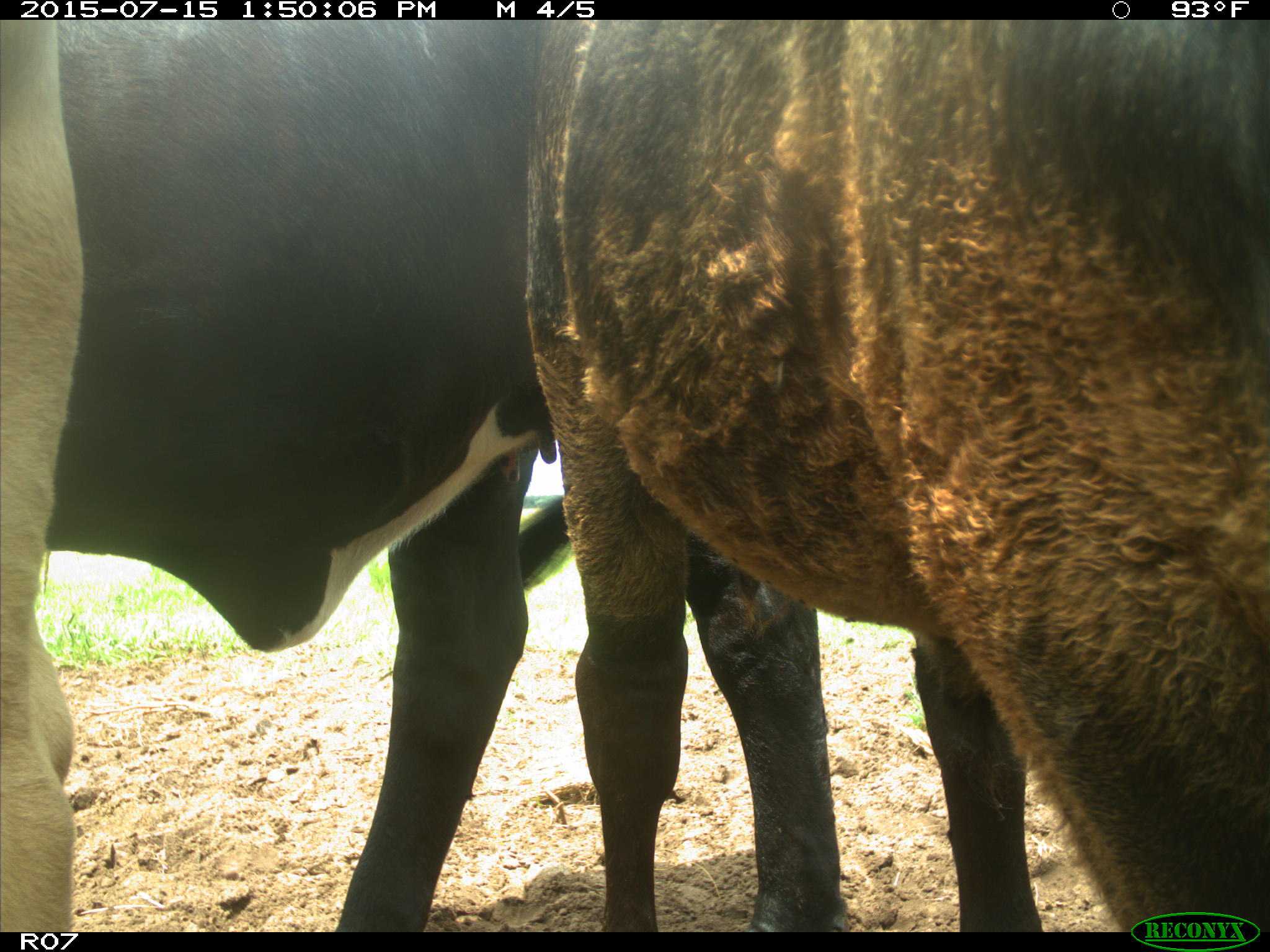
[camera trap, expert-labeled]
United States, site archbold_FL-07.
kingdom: Animalia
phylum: Chordata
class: Mammalia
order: Artiodactyla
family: Bovidae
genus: Bos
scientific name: Bos taurus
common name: domestic cow